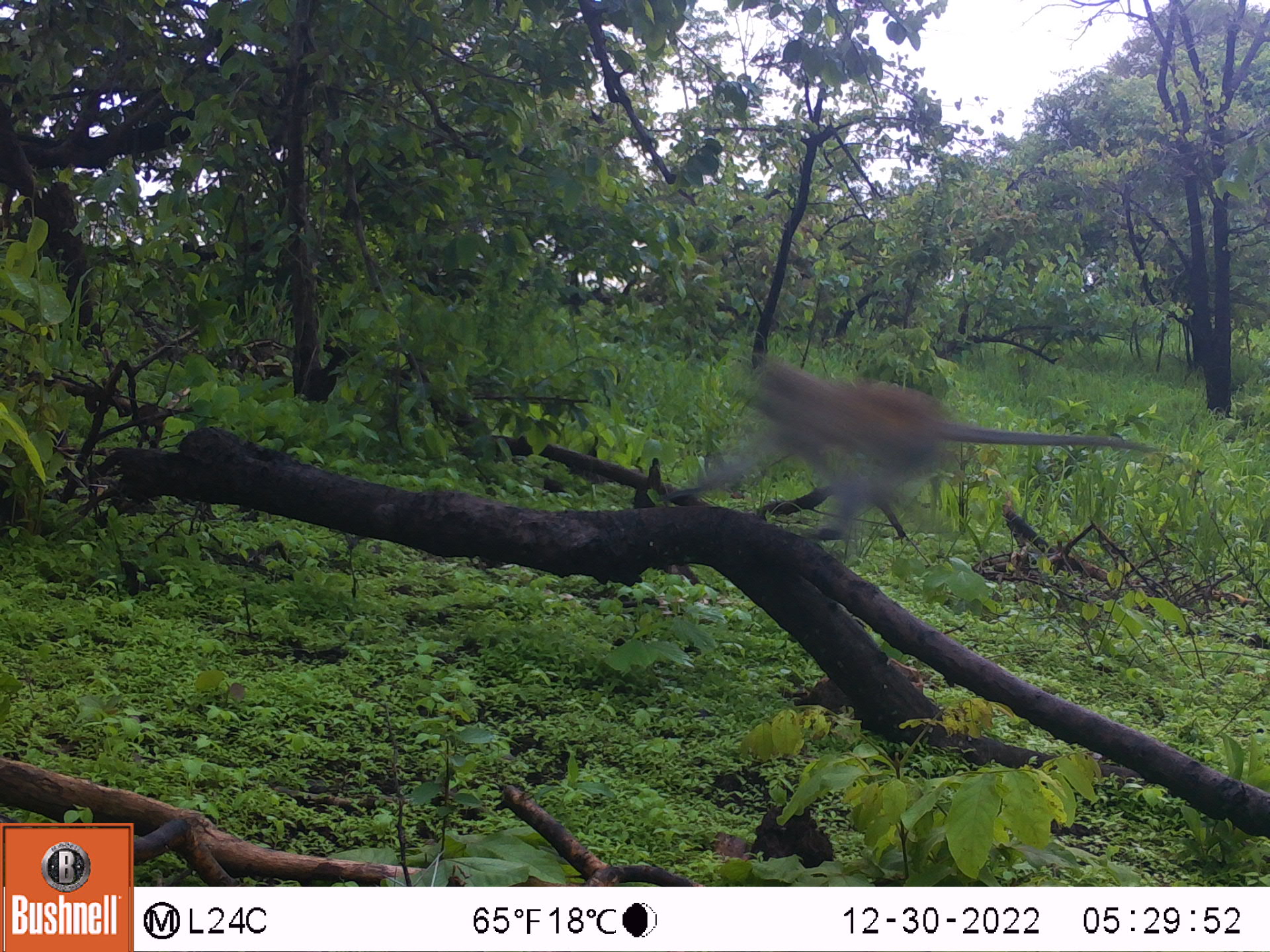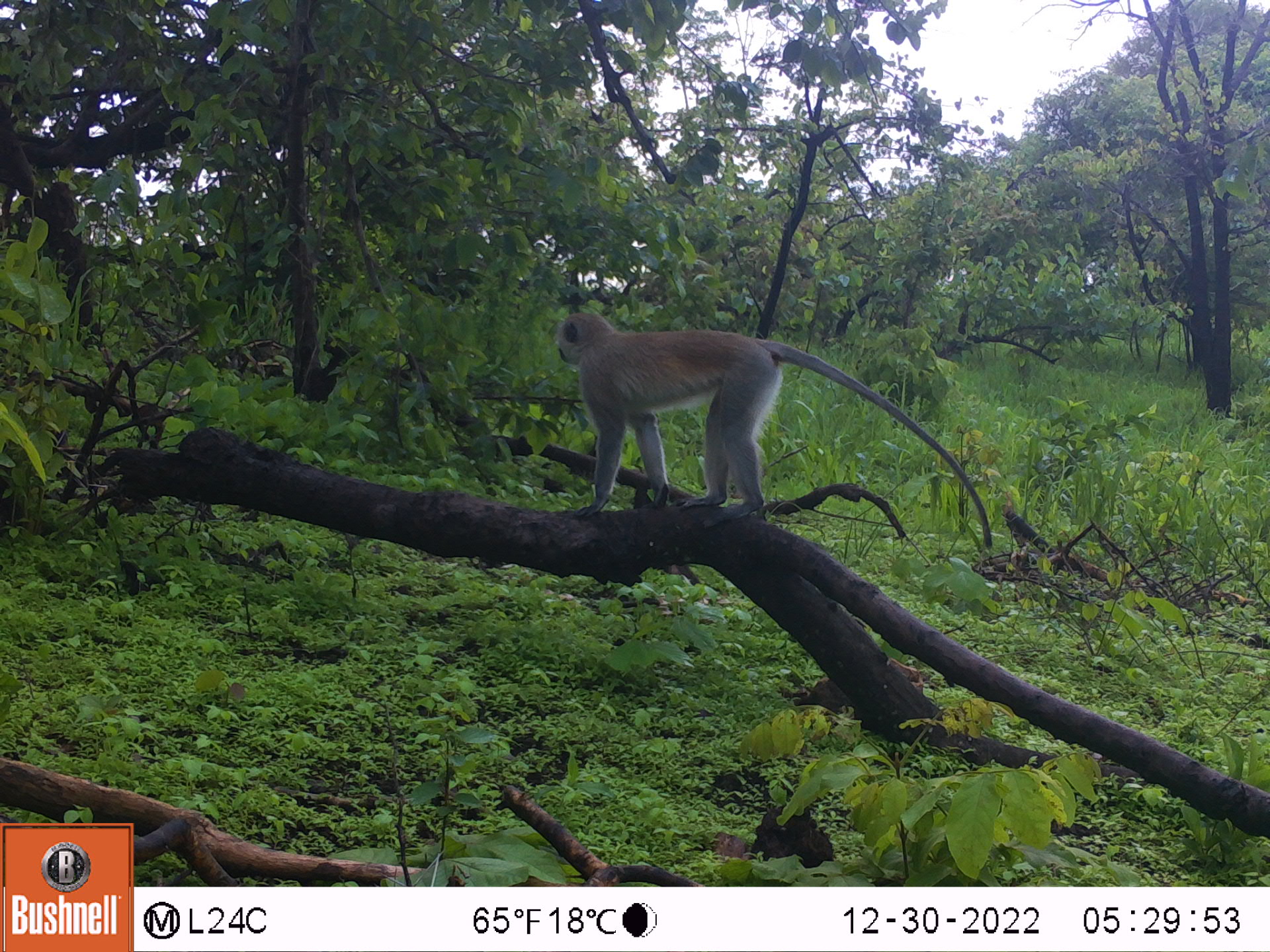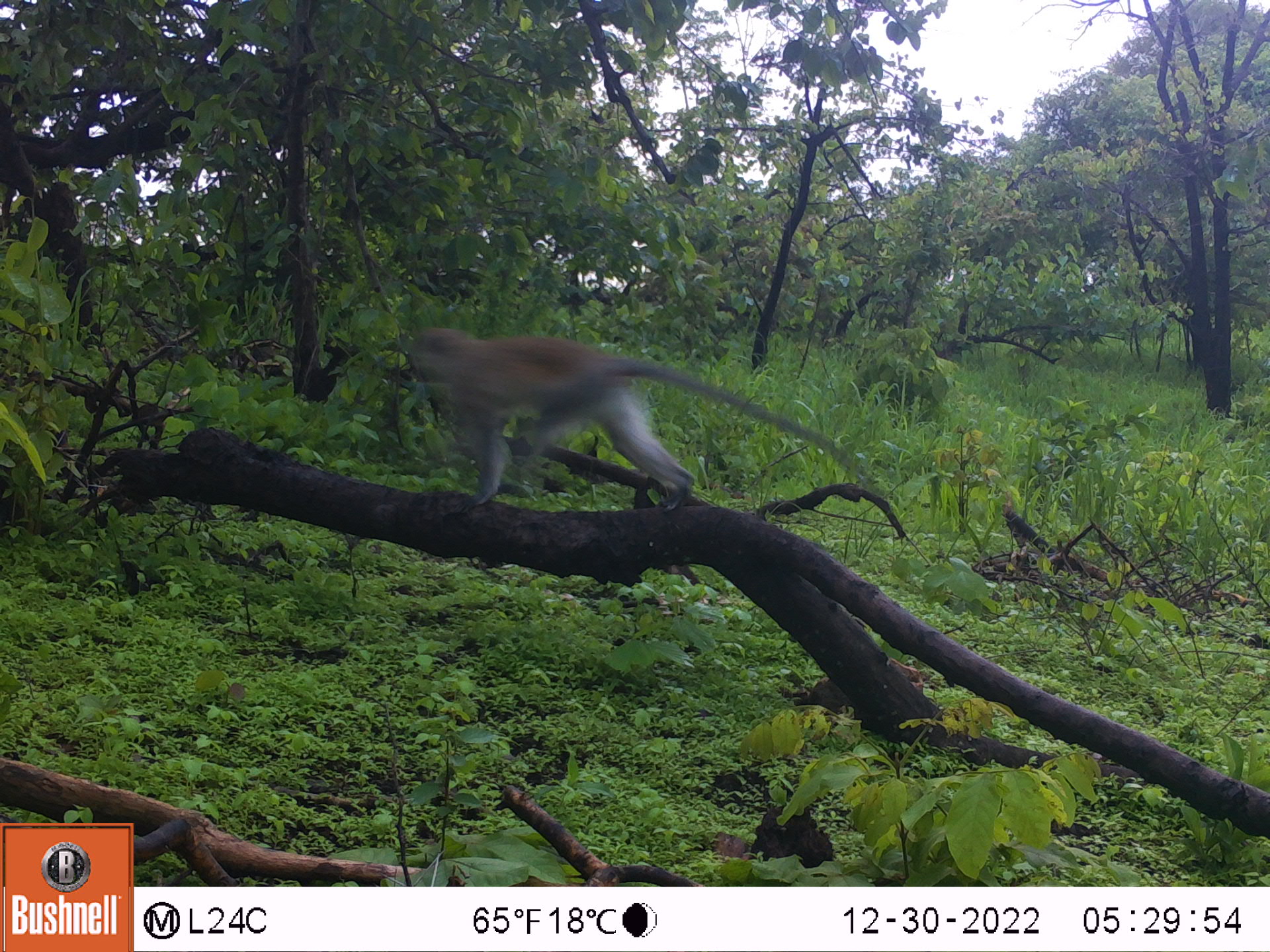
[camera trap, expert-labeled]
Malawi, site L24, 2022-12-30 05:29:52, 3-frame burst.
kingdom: Animalia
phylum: Chordata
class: Mammalia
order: Primates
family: Cercopithecidae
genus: Chlorocebus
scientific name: Chlorocebus pygerythrus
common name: vervet monkey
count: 1